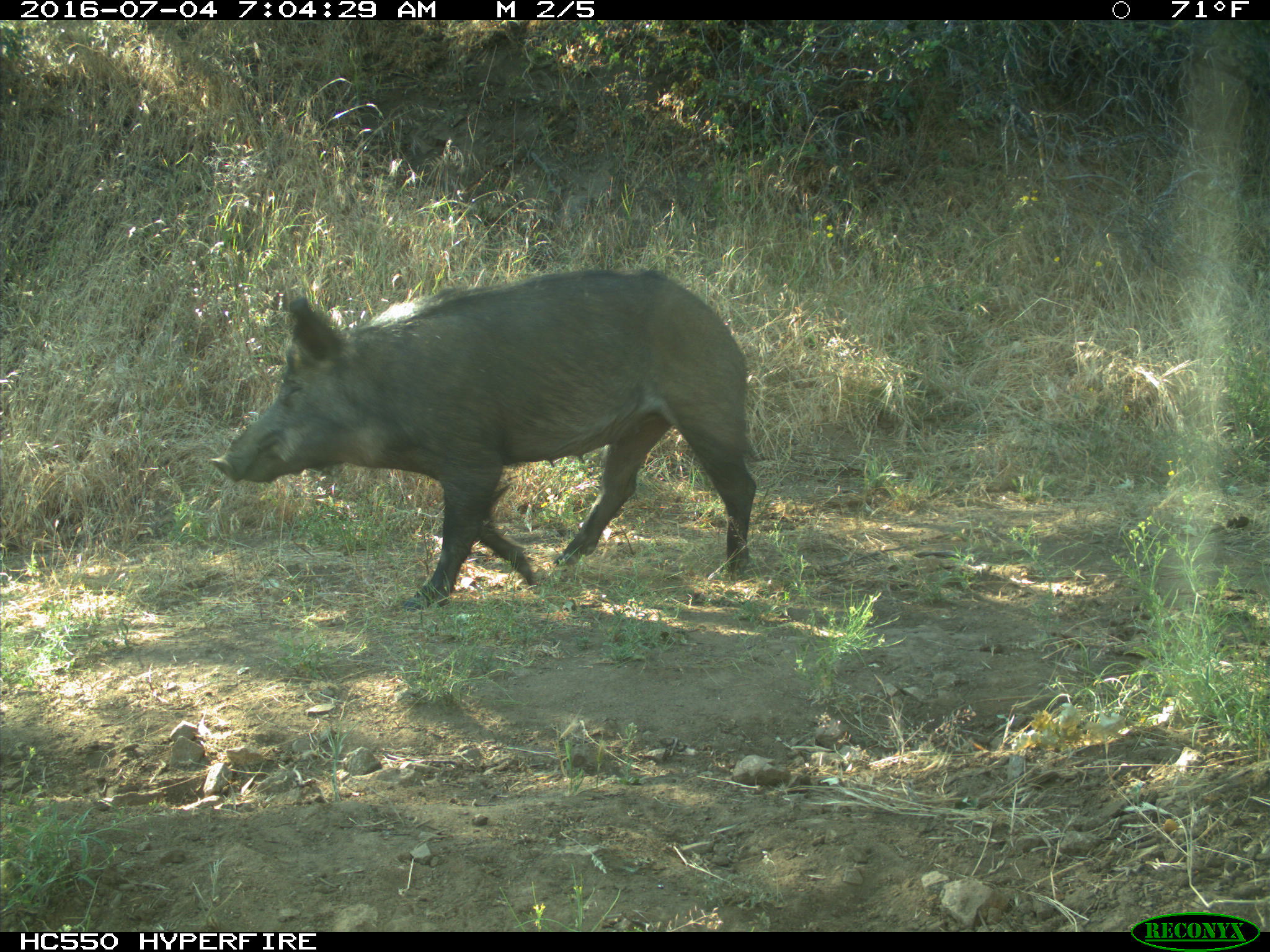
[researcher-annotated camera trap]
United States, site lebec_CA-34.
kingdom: Animalia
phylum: Chordata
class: Mammalia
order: Artiodactyla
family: Suidae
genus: Sus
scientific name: Sus scrofa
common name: wild boar